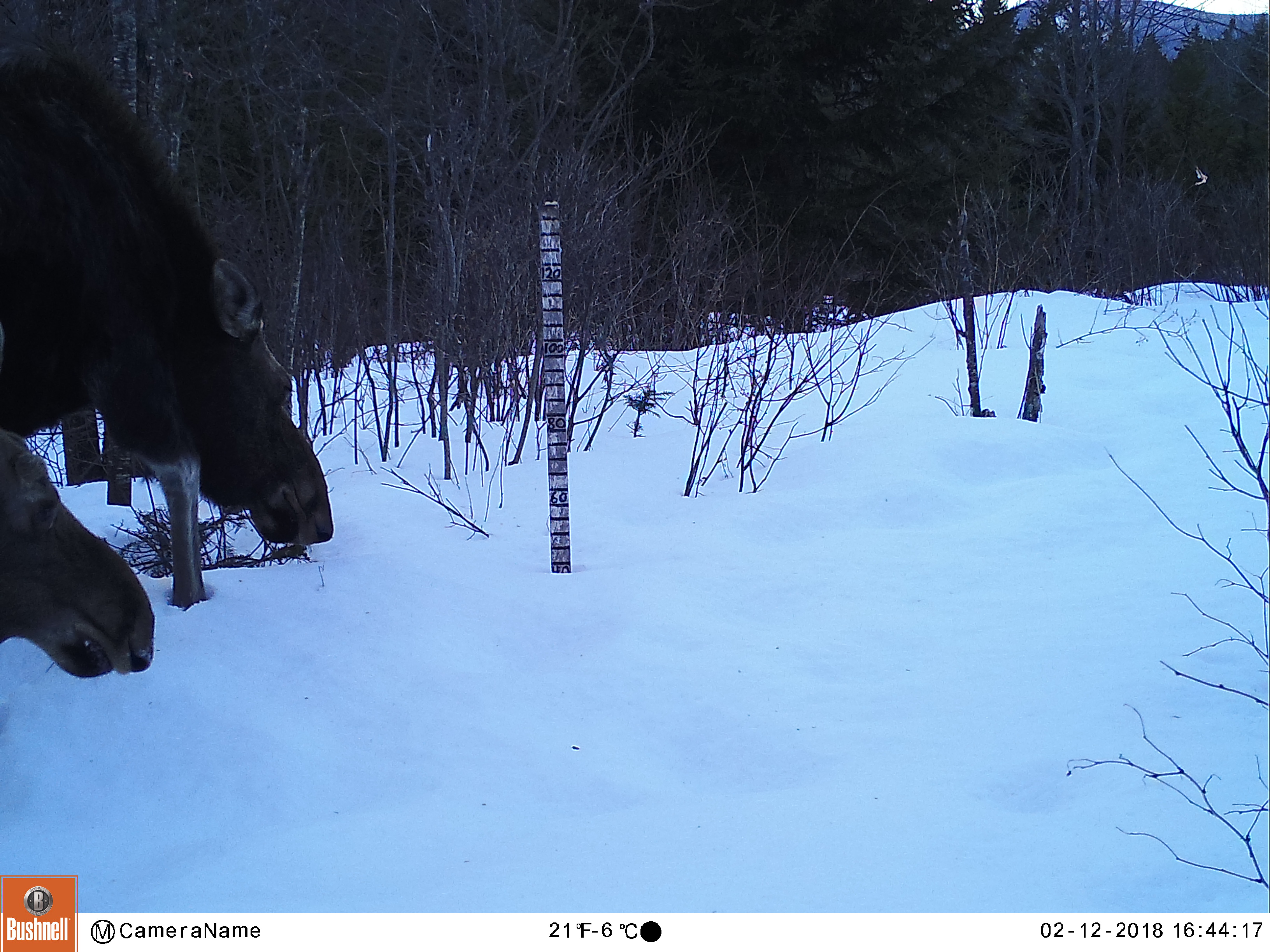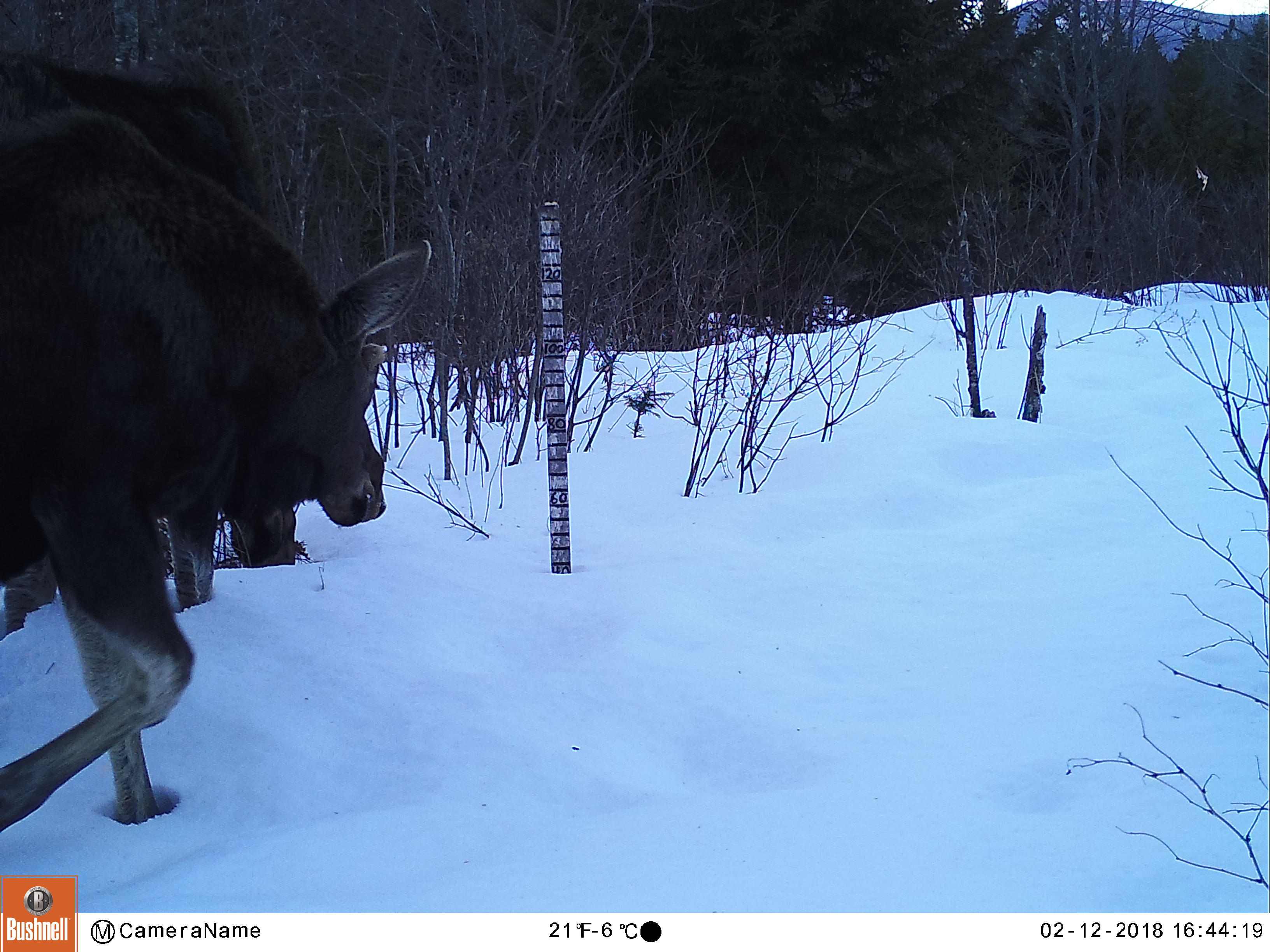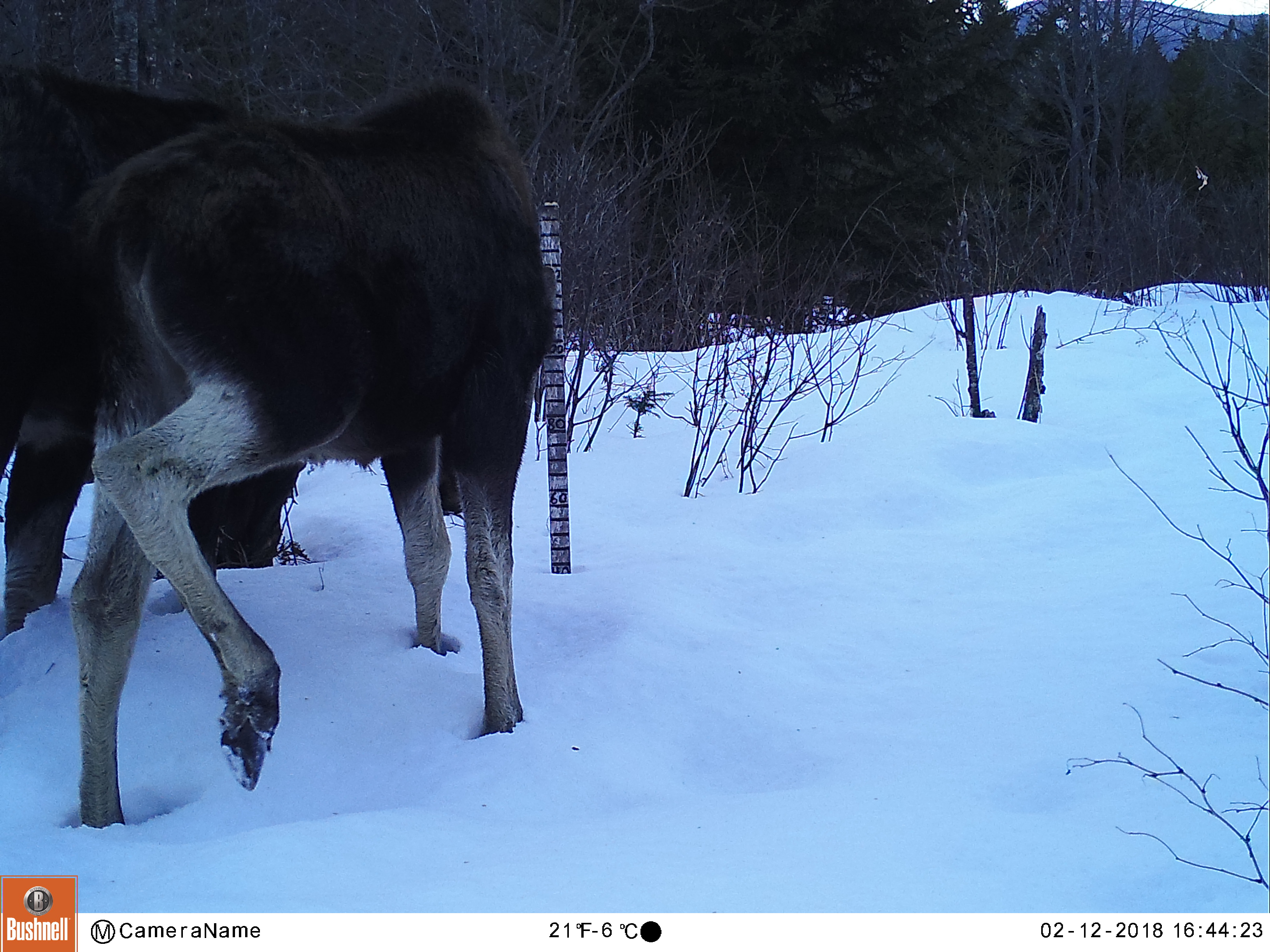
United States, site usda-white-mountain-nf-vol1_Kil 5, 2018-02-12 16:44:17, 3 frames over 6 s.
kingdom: Animalia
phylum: Chordata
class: Mammalia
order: Artiodactyla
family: Cervidae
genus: Alces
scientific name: Alces alces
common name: moose